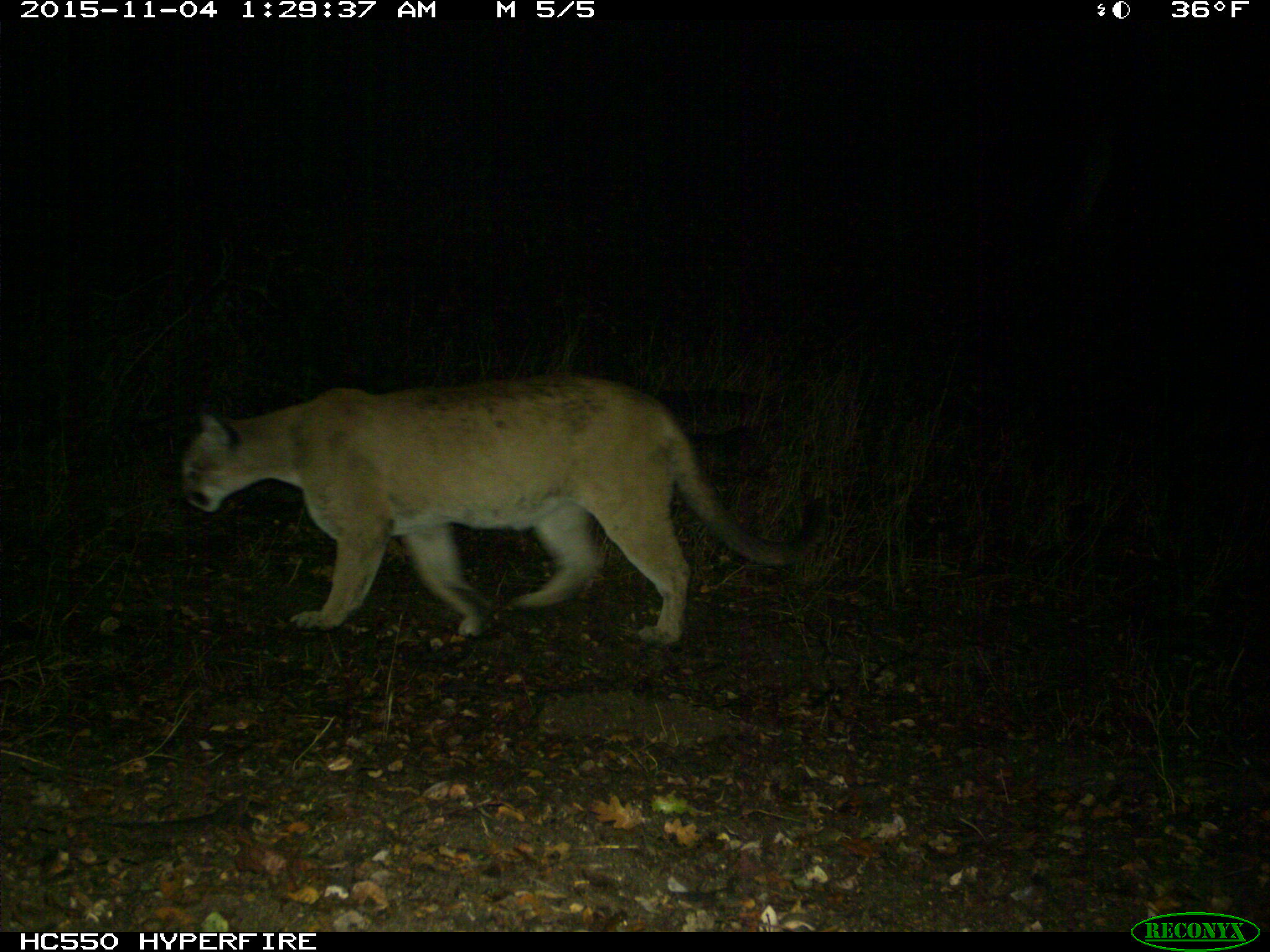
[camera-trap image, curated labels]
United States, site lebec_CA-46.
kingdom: Animalia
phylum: Chordata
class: Mammalia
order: Carnivora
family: Felidae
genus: Puma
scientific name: Puma concolor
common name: mountain lion